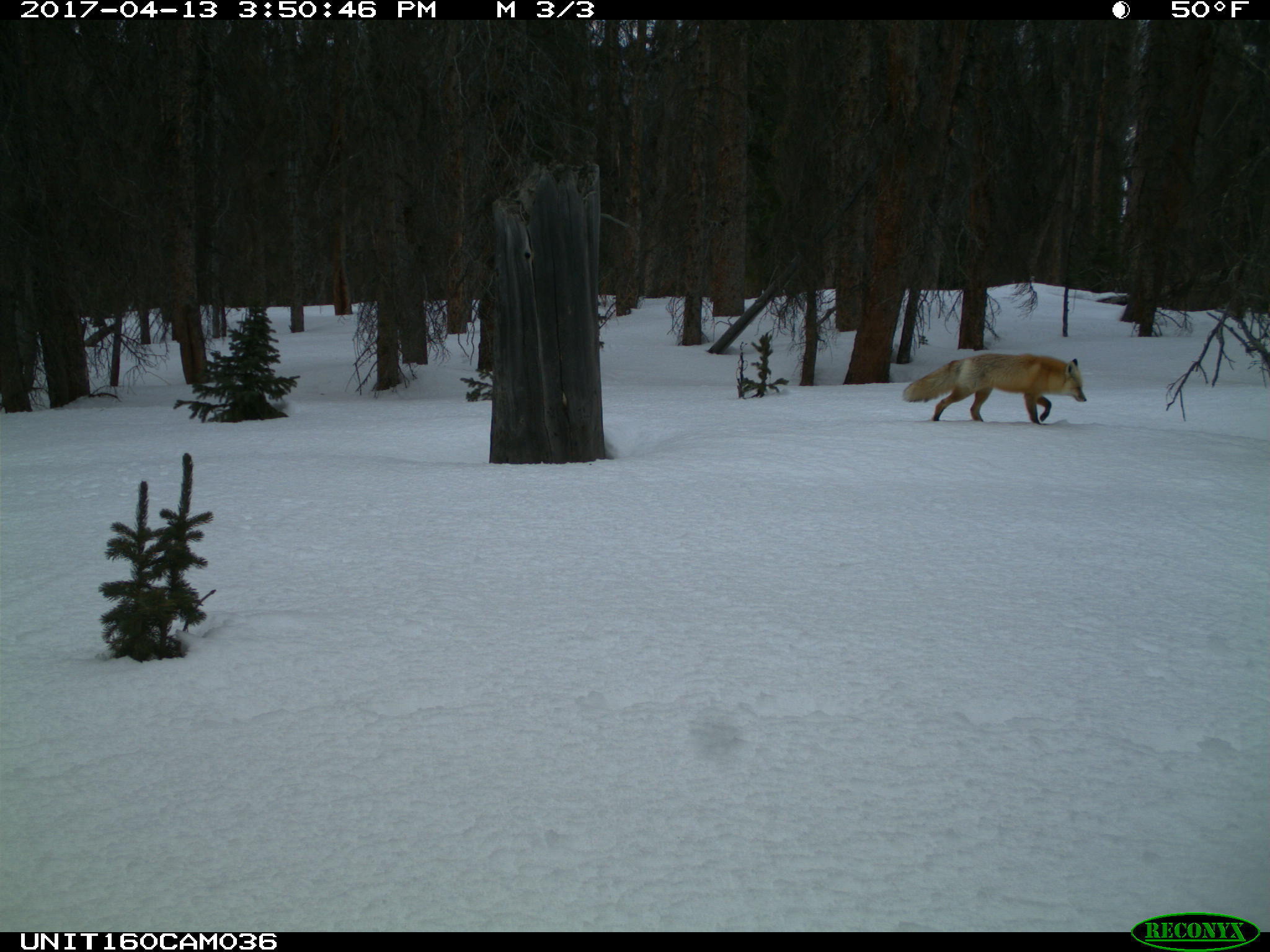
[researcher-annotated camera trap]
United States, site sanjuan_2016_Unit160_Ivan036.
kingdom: Animalia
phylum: Chordata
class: Mammalia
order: Carnivora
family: Canidae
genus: Vulpes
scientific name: Vulpes vulpes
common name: red fox